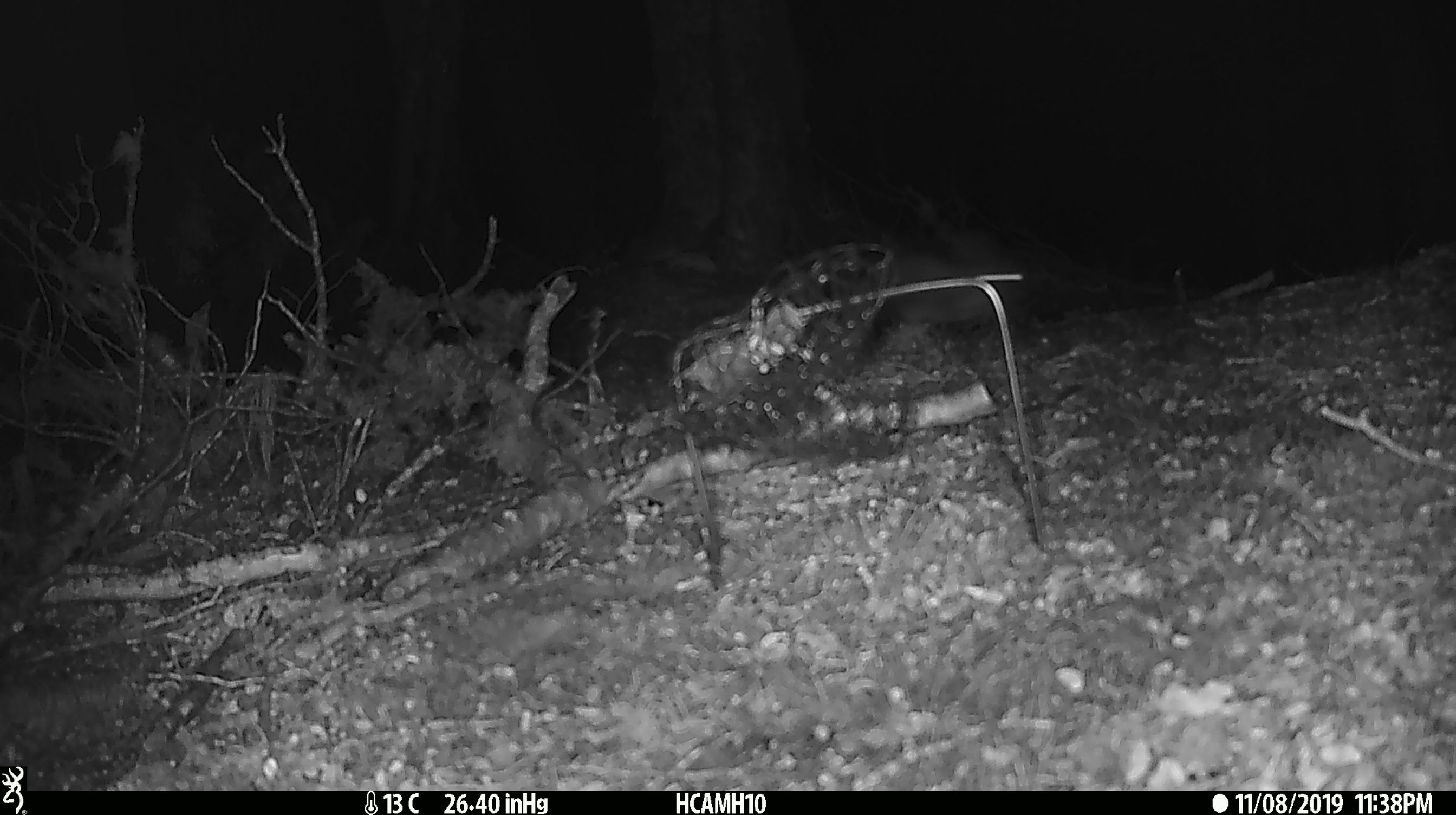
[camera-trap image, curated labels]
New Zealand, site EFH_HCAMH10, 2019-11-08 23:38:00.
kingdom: Animalia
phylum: Chordata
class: Mammalia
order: Rodentia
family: Muridae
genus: Mus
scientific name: Mus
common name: mouse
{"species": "mouse (Mus)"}